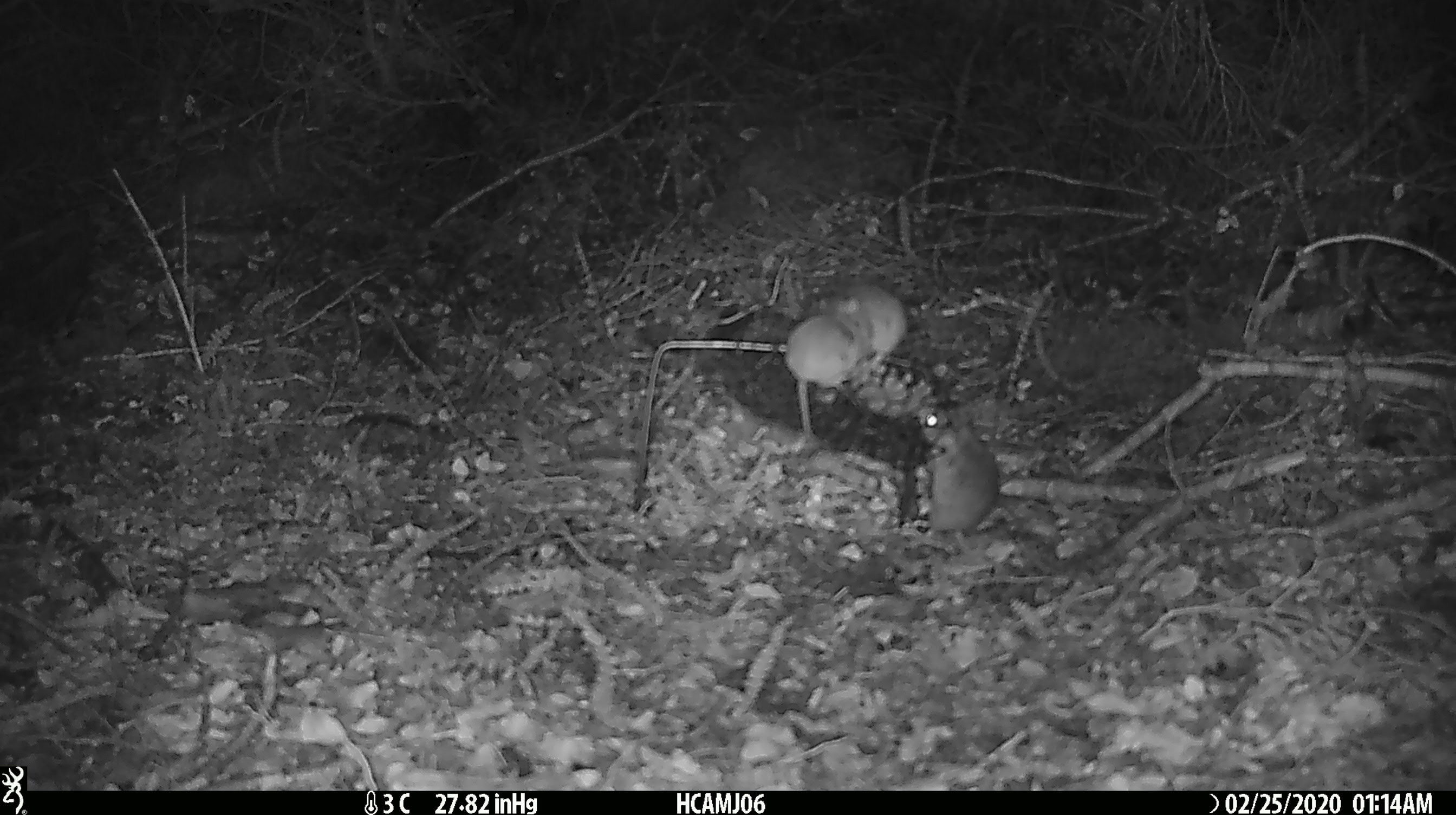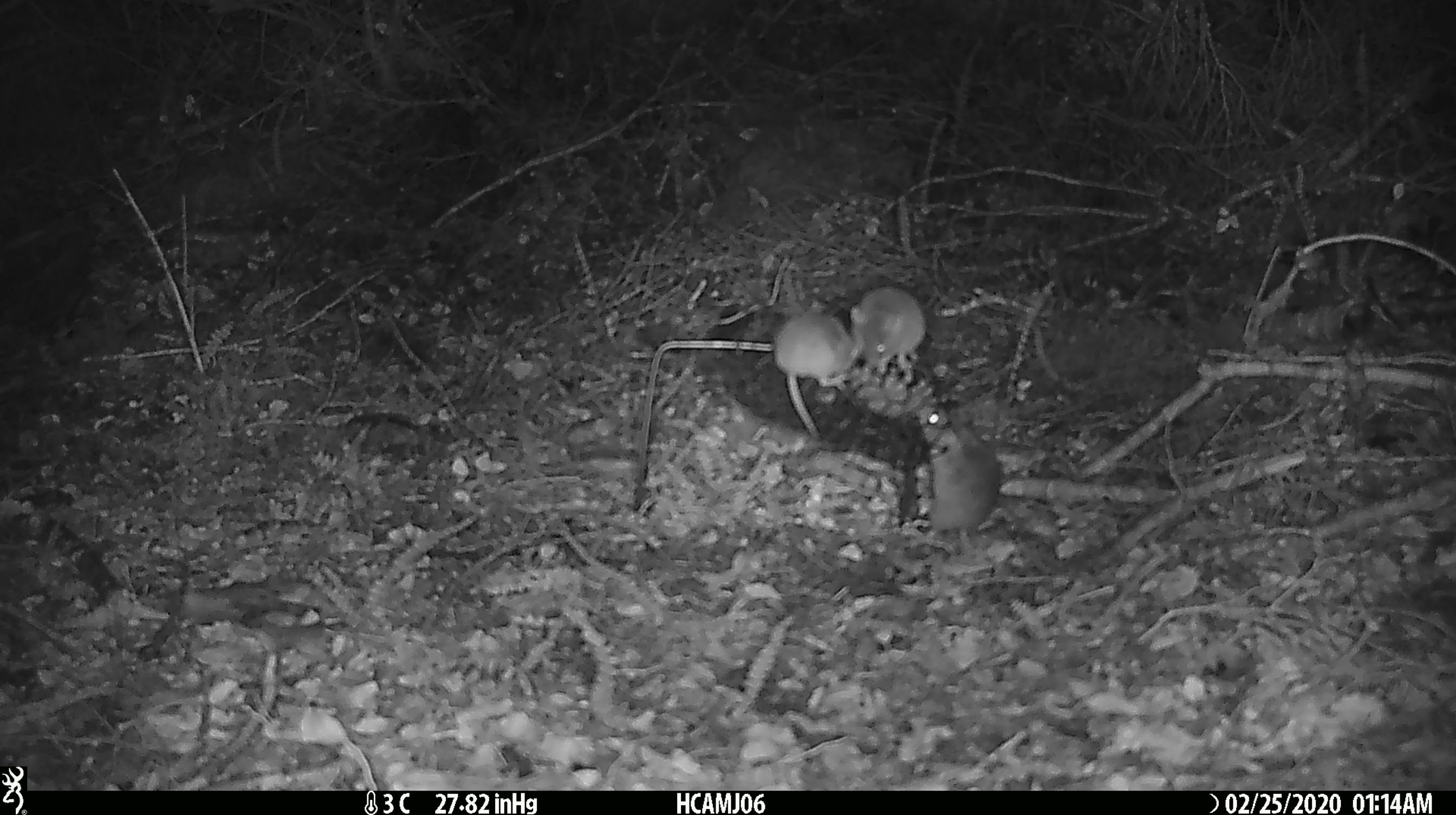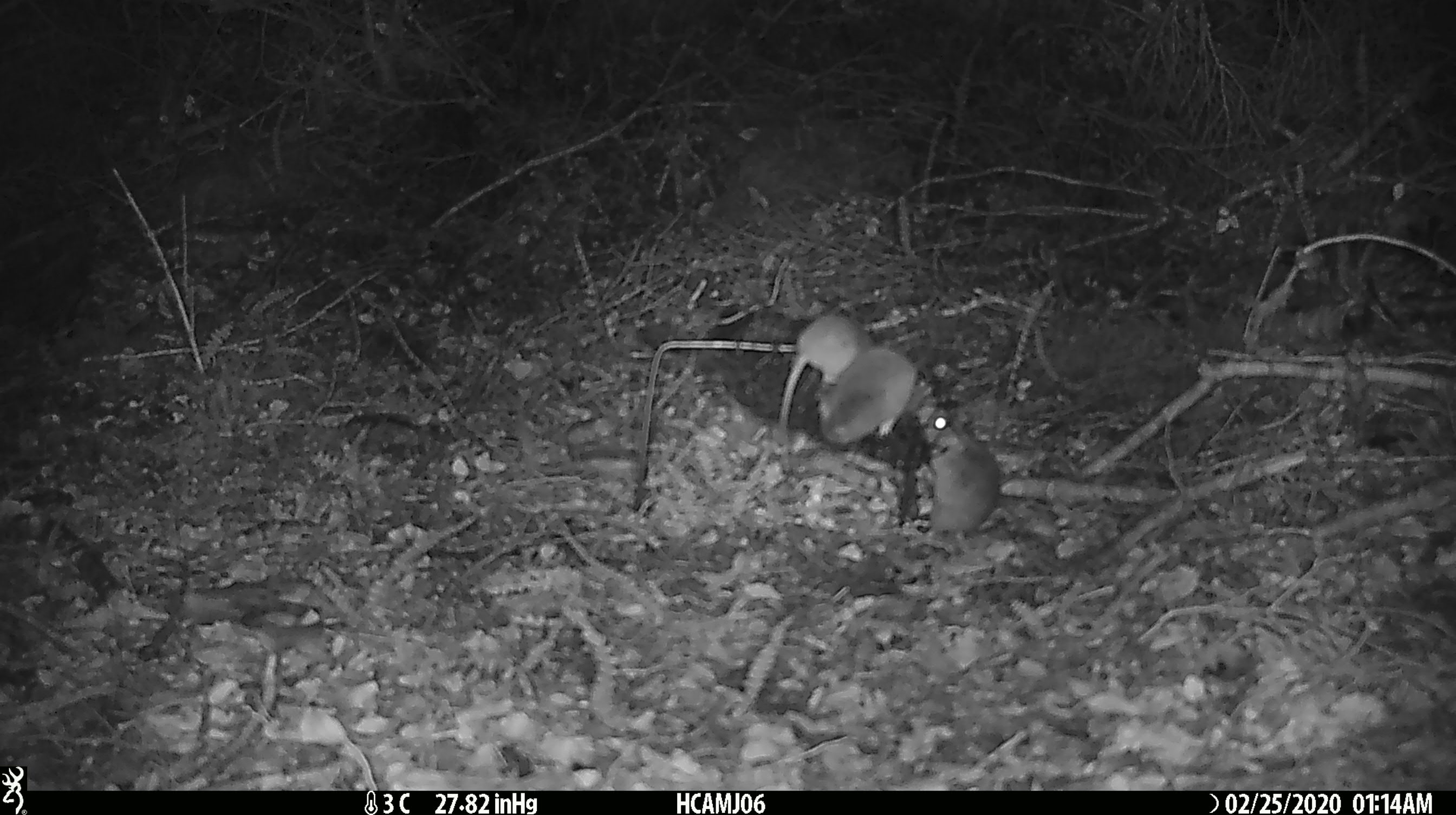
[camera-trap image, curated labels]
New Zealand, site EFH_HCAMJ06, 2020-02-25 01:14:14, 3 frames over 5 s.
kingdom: Animalia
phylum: Chordata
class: Mammalia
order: Rodentia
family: Muridae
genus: Mus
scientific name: Mus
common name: mouse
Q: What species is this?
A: Mouse (Mus).